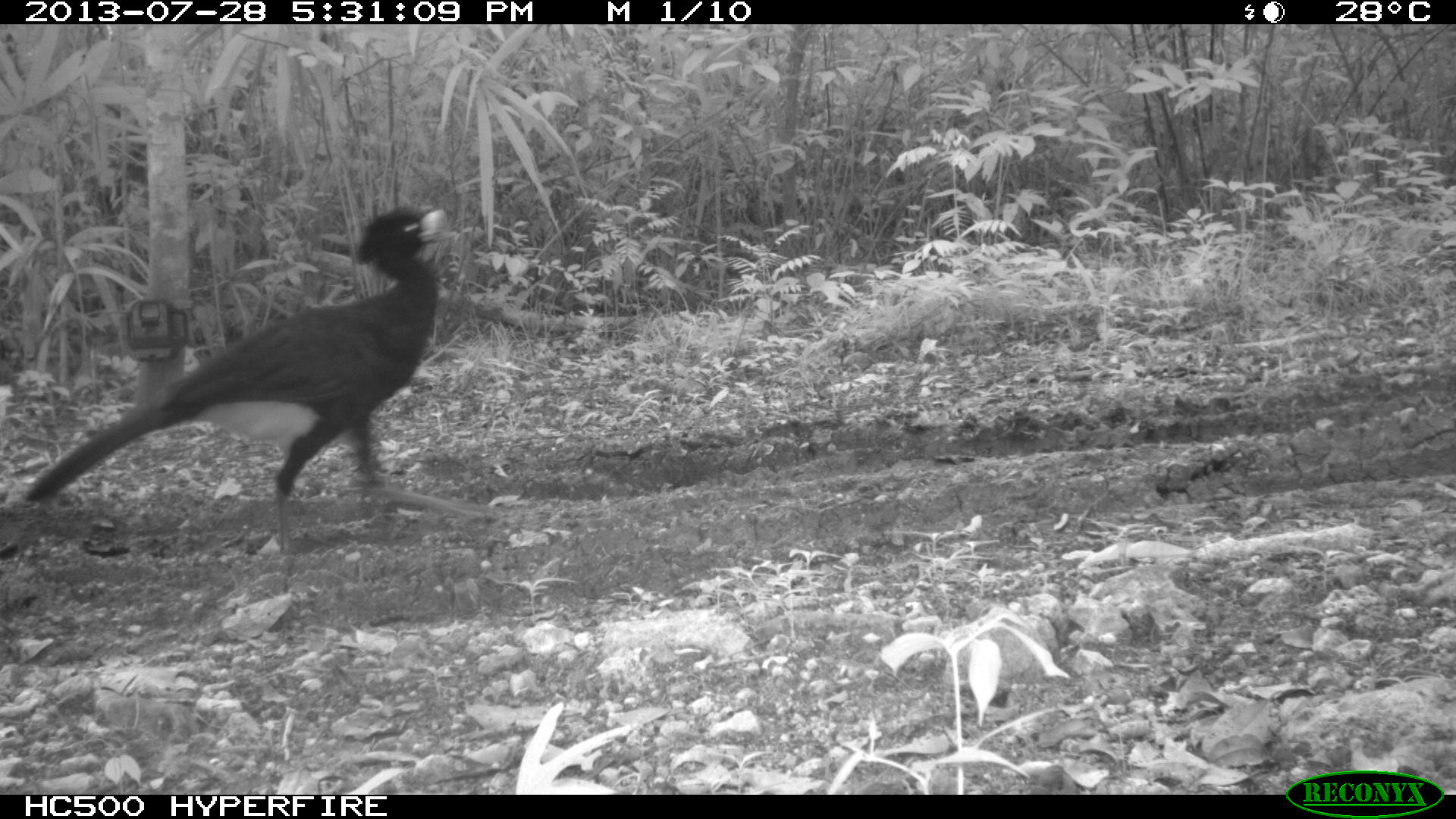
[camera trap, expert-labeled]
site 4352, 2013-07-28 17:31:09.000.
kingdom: Animalia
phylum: Chordata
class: Aves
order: Galliformes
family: Cracidae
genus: Crax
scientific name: Crax rubra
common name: great curassow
Crax rubra (great curassow), count 1, sex male.